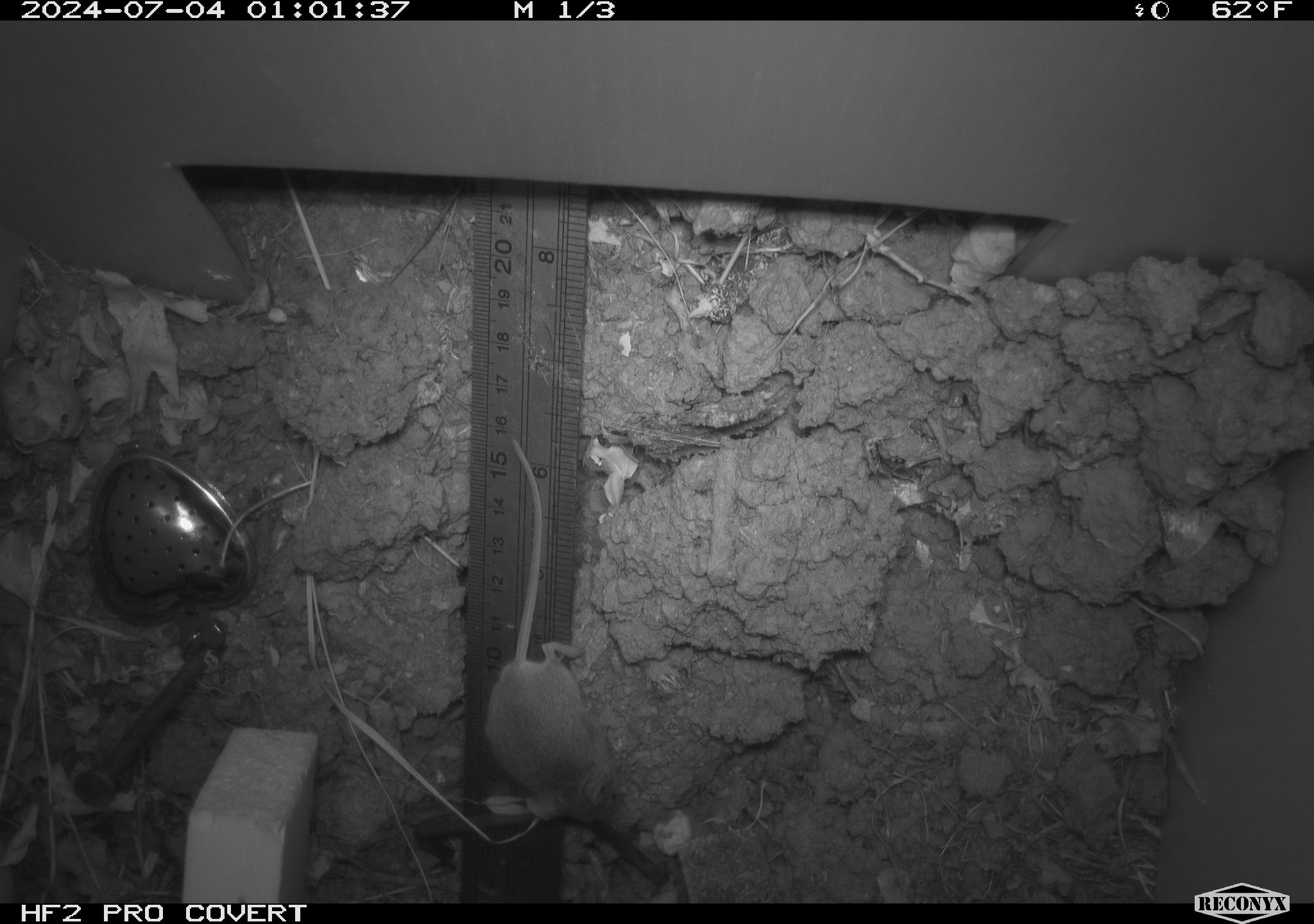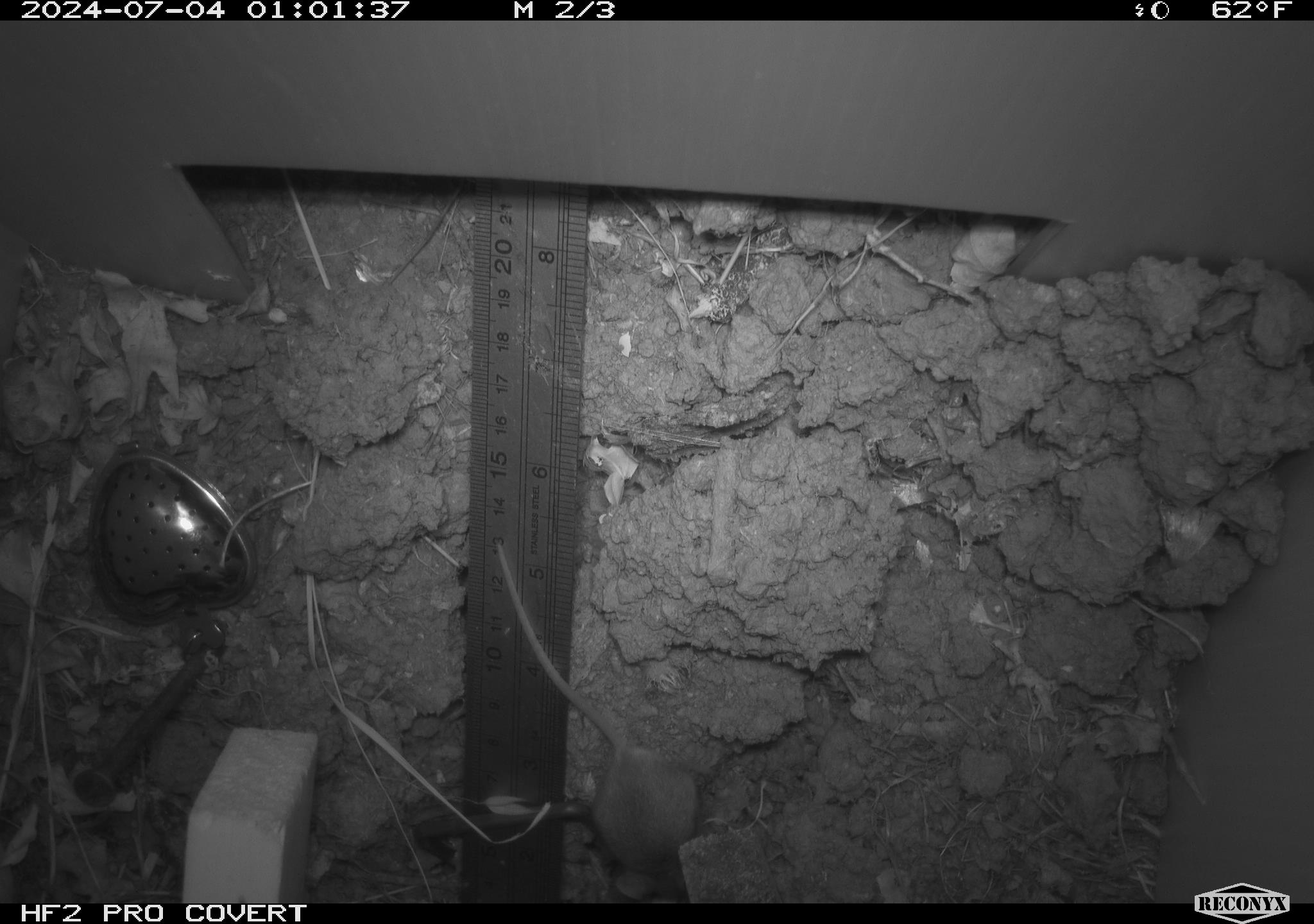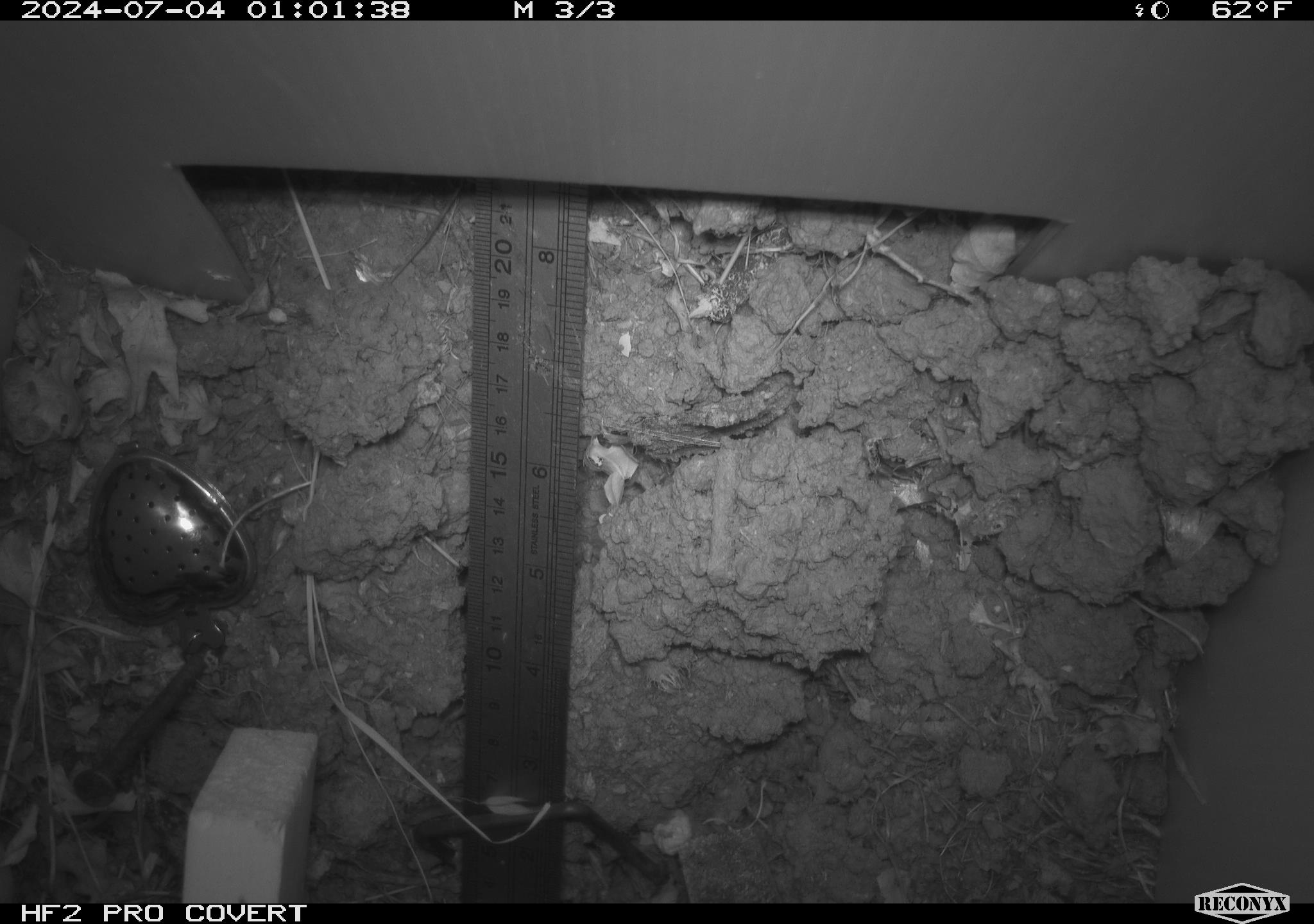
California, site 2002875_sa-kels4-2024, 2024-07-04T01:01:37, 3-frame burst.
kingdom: Animalia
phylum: Chordata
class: Mammalia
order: Rodentia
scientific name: Rodentia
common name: rodent